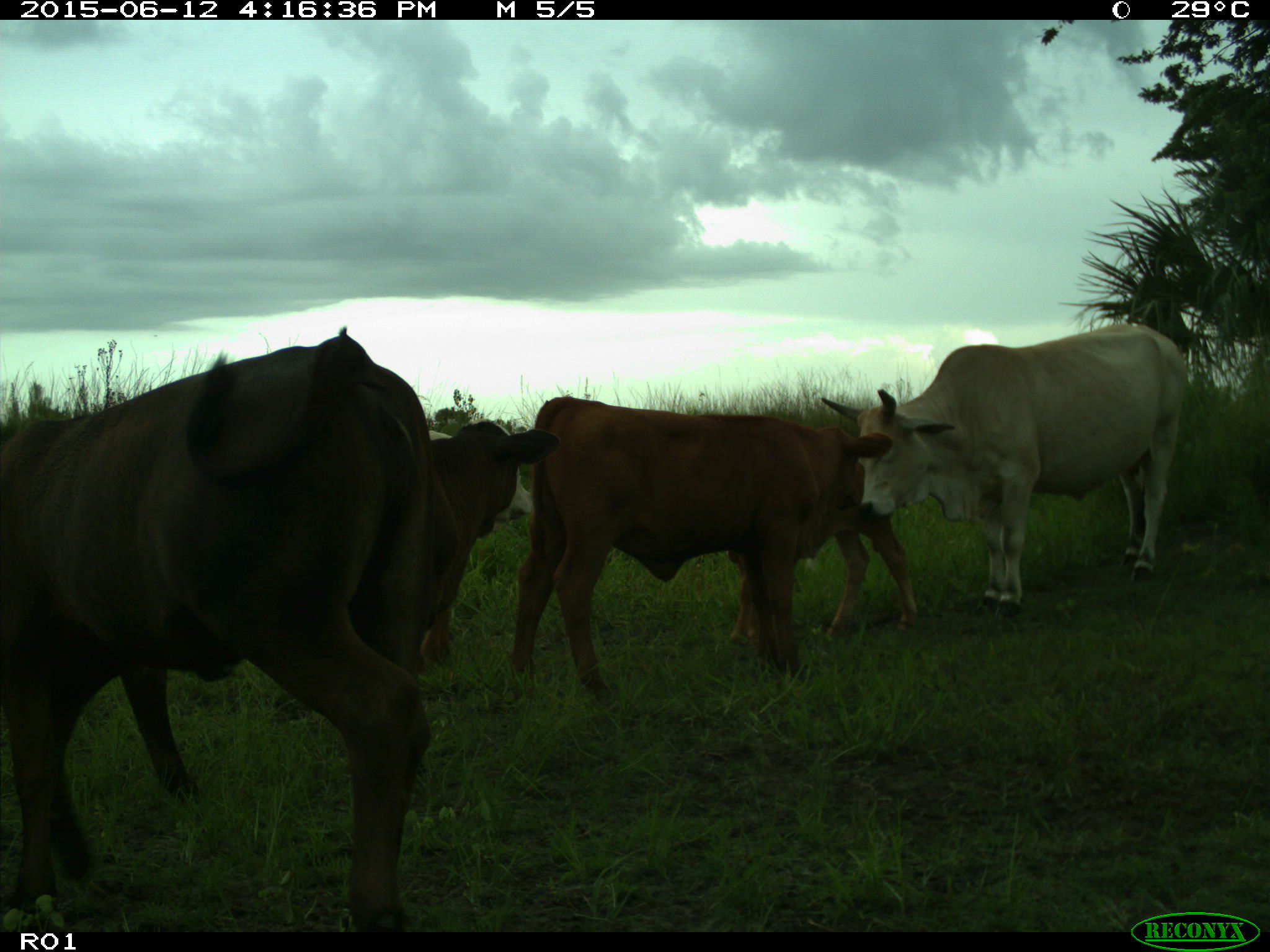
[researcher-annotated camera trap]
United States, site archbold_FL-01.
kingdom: Animalia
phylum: Chordata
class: Mammalia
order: Artiodactyla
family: Bovidae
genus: Bos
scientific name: Bos taurus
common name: domestic cow